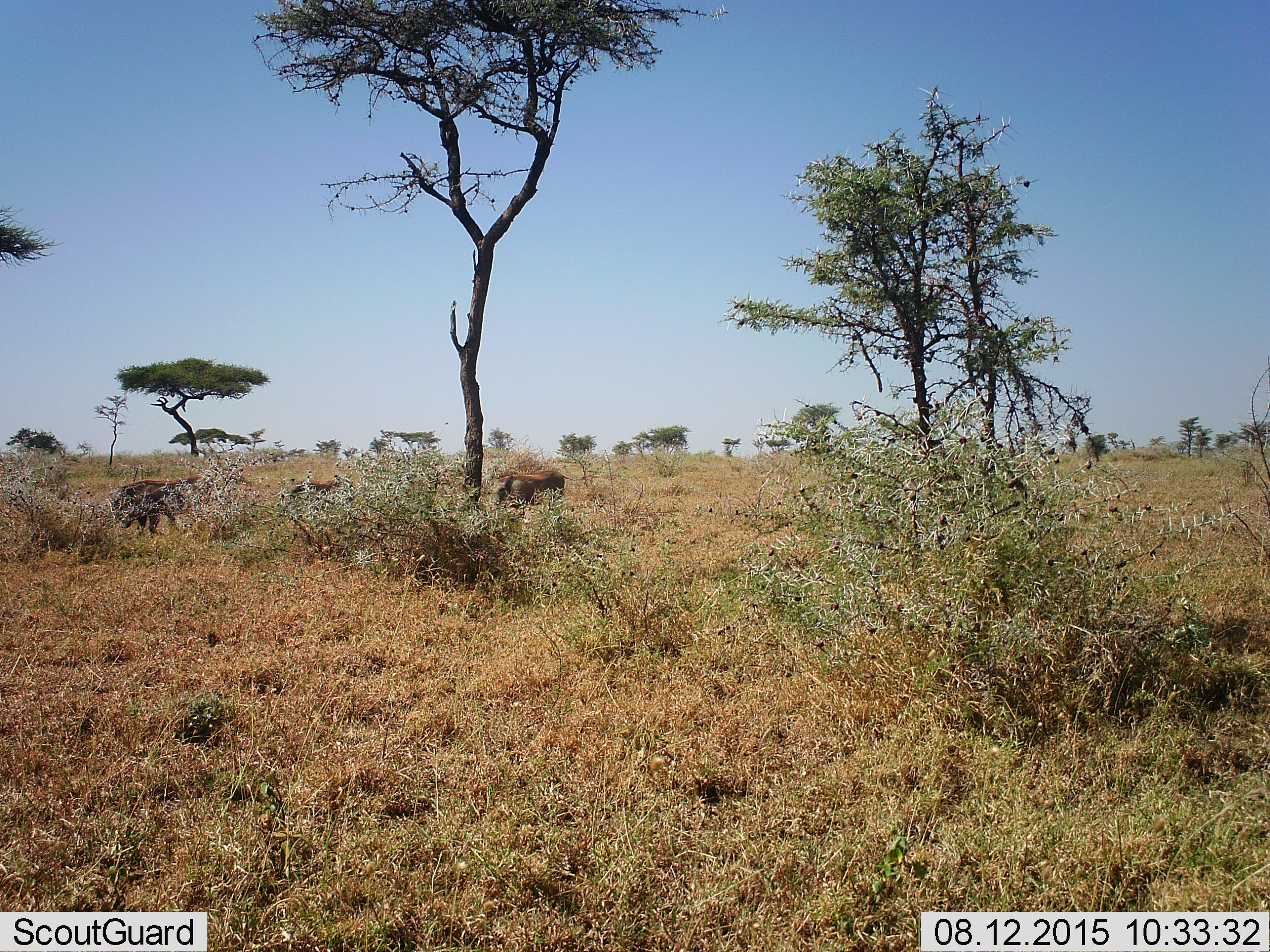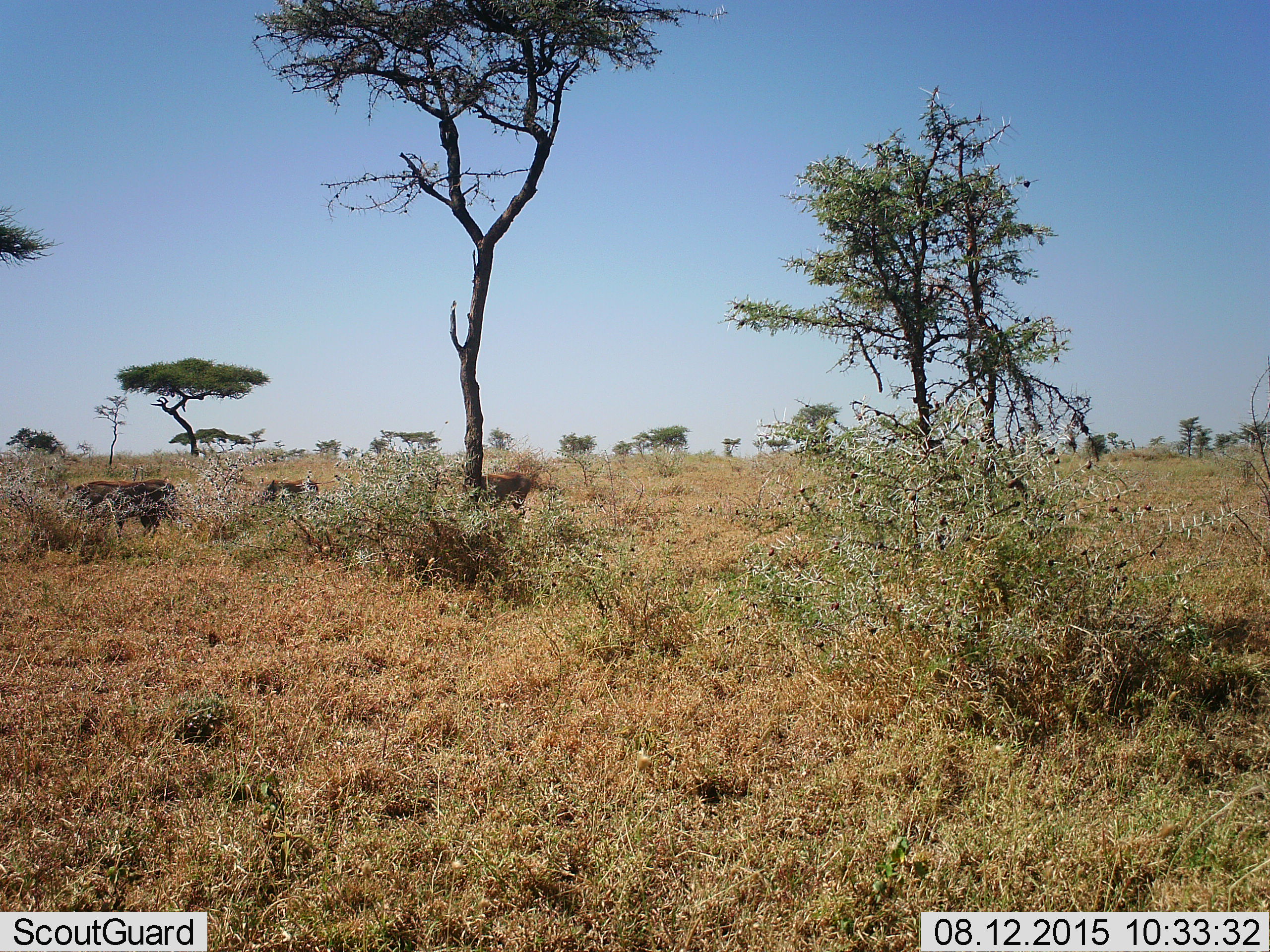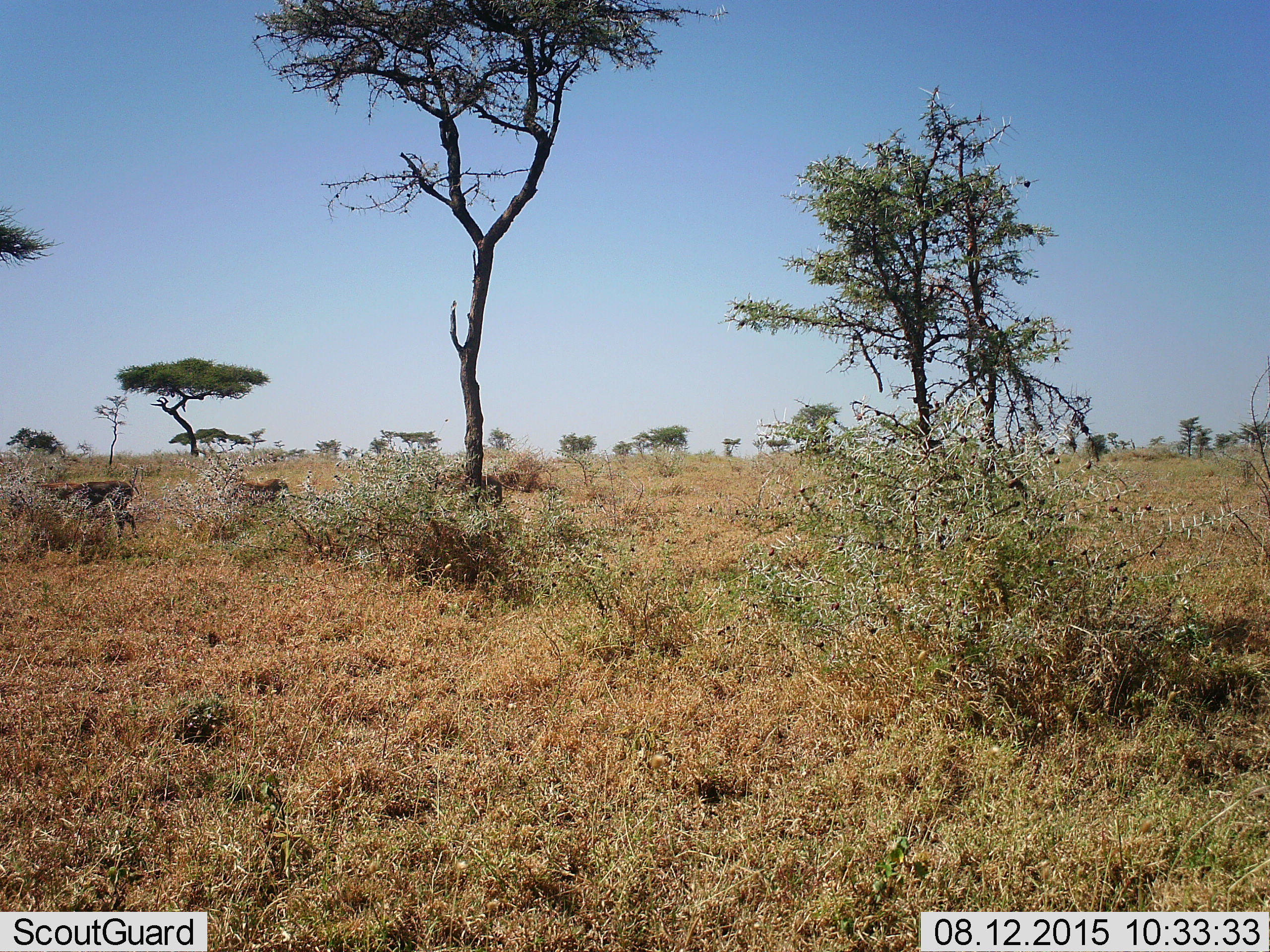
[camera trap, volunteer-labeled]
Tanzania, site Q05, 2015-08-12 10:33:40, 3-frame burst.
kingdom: Animalia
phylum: Chordata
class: Mammalia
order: Artiodactyla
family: Suidae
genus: Phacochoerus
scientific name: Phacochoerus africanus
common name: warthog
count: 3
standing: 0%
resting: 0%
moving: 100%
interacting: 0%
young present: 50%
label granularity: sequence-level